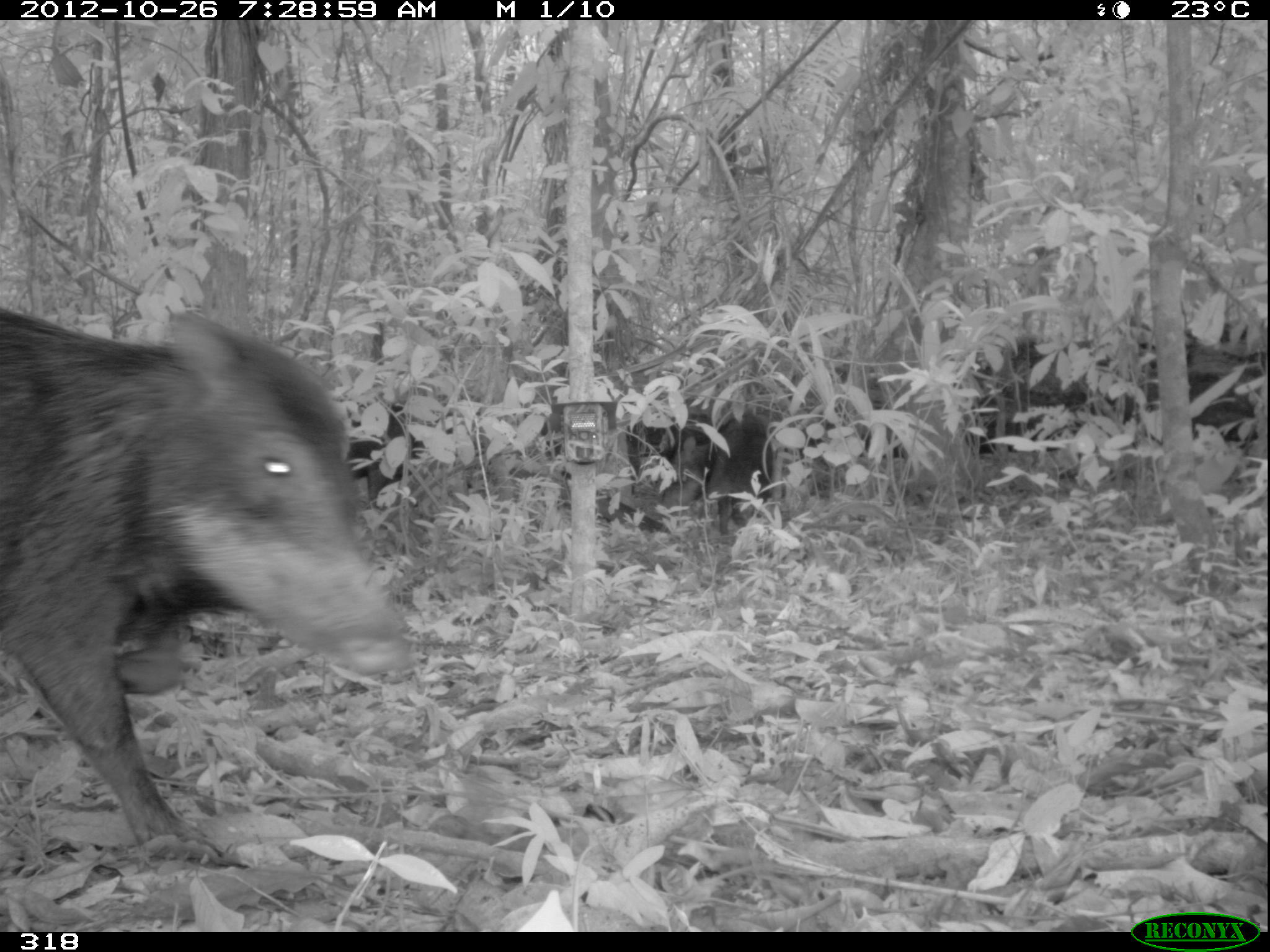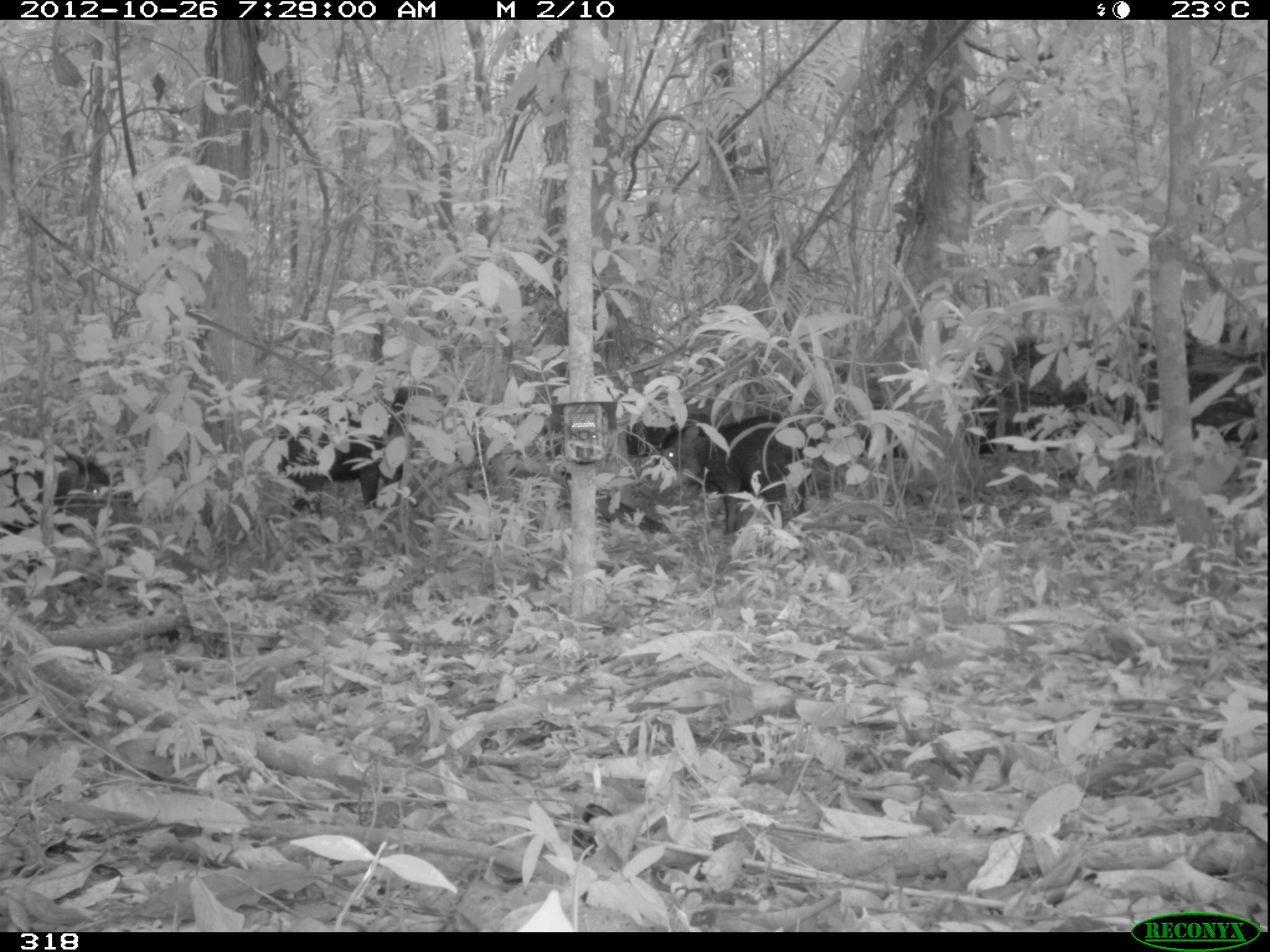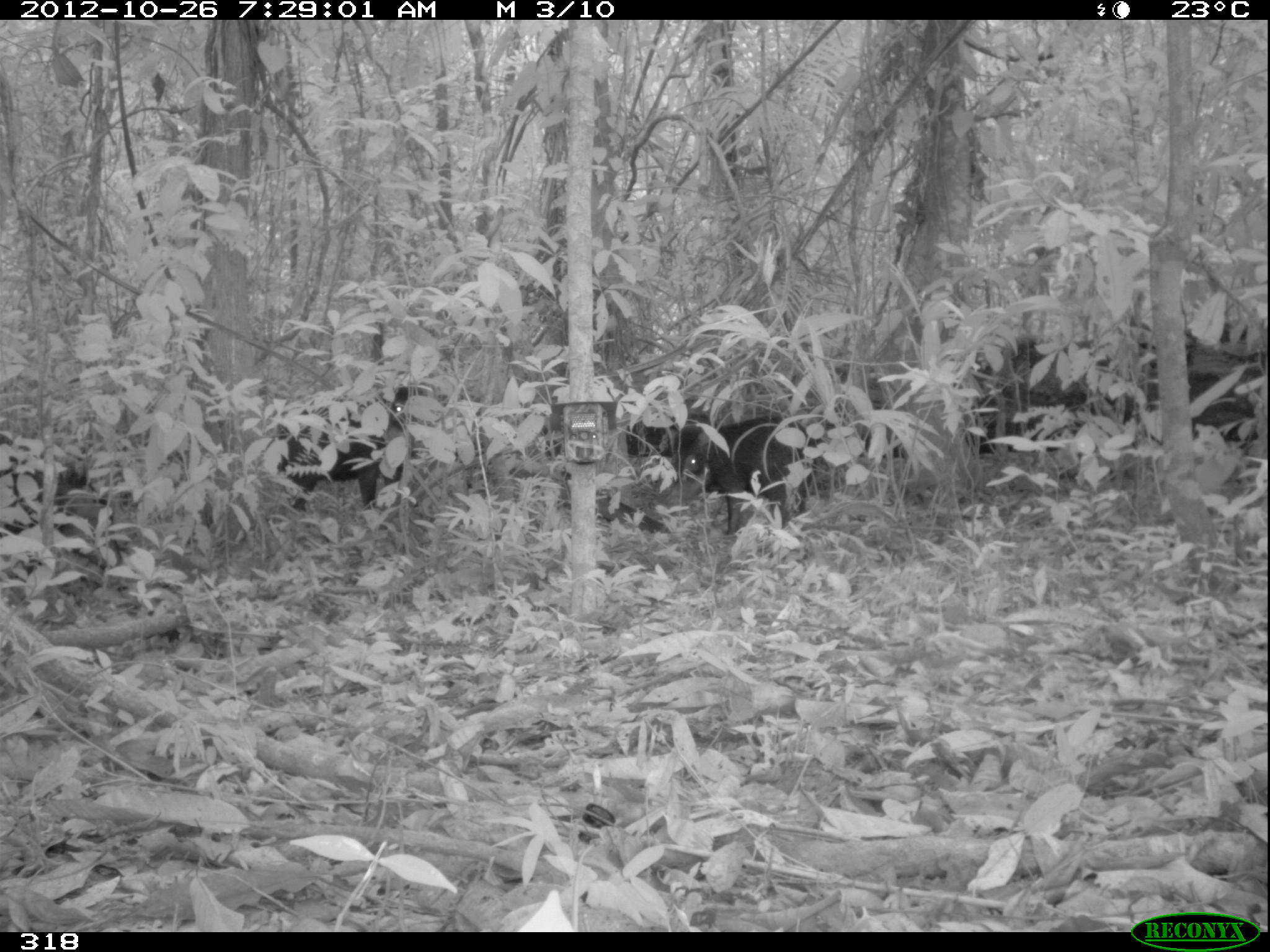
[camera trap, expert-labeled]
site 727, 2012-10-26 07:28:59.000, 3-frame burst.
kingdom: Animalia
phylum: Chordata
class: Mammalia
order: Artiodactyla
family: Tayassuidae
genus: Tayassu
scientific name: Tayassu pecari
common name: white-lipped peccary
Tayassu pecari (white-lipped peccary).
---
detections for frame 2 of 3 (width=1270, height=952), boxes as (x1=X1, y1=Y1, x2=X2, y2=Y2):
tayassu pecari: (x1=656, y1=412, x2=830, y2=537); (x1=275, y1=385, x2=434, y2=521); (x1=1, y1=451, x2=113, y2=577)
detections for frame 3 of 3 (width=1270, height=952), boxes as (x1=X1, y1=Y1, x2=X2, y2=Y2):
tayassu pecari: (x1=275, y1=379, x2=448, y2=516); (x1=0, y1=429, x2=128, y2=587); (x1=678, y1=412, x2=830, y2=543)